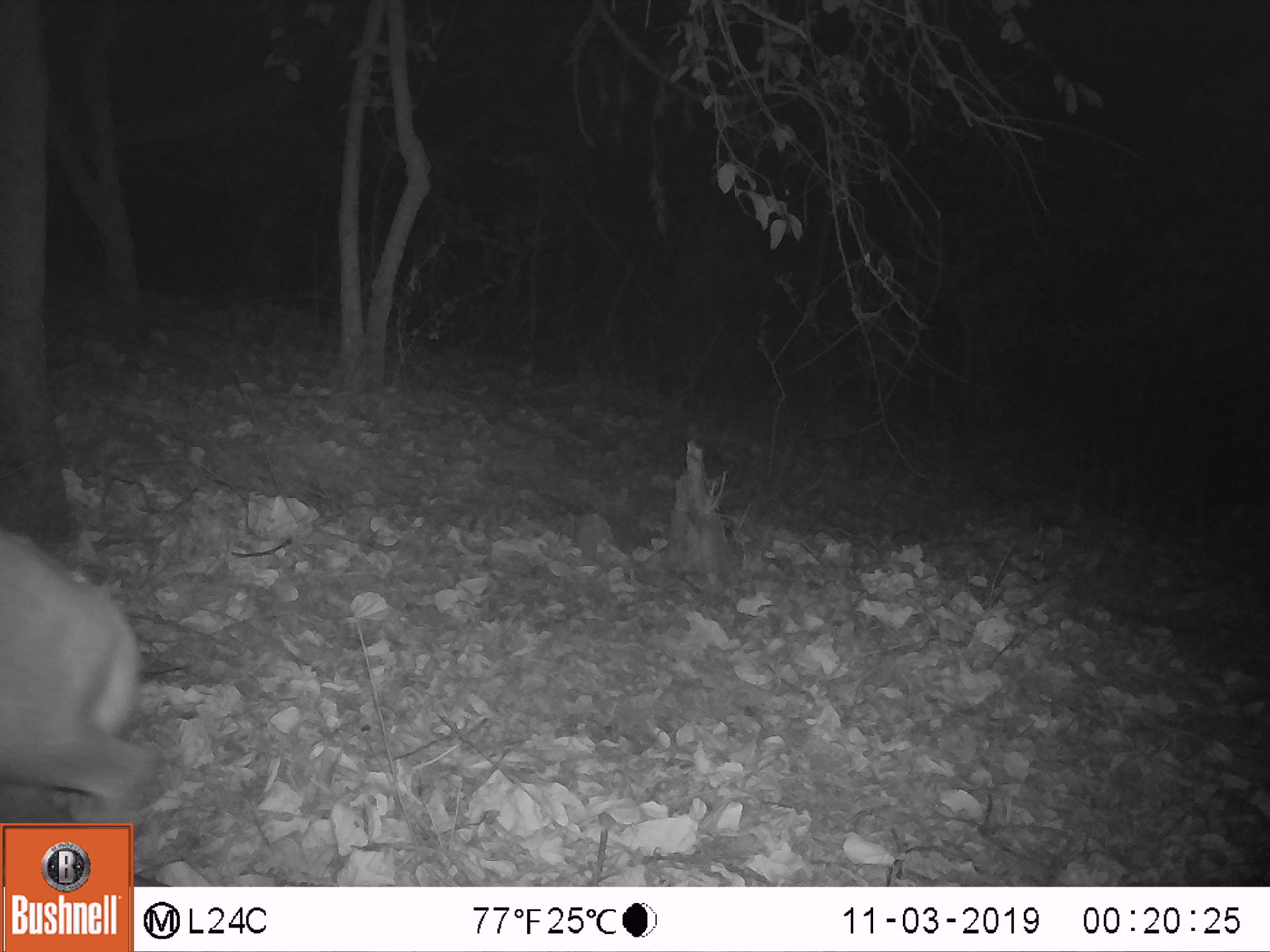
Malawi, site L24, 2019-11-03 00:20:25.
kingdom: Animalia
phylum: Chordata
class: Mammalia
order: Artiodactyla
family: Bovidae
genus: Tragelaphus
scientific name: Tragelaphus sylvaticus sylvaticus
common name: cape bushbuck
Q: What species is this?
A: Cape bushbuck (Tragelaphus sylvaticus sylvaticus).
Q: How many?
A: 1.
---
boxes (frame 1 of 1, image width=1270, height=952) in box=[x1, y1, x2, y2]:
cape bushbuck: box=[0, 515, 162, 819]